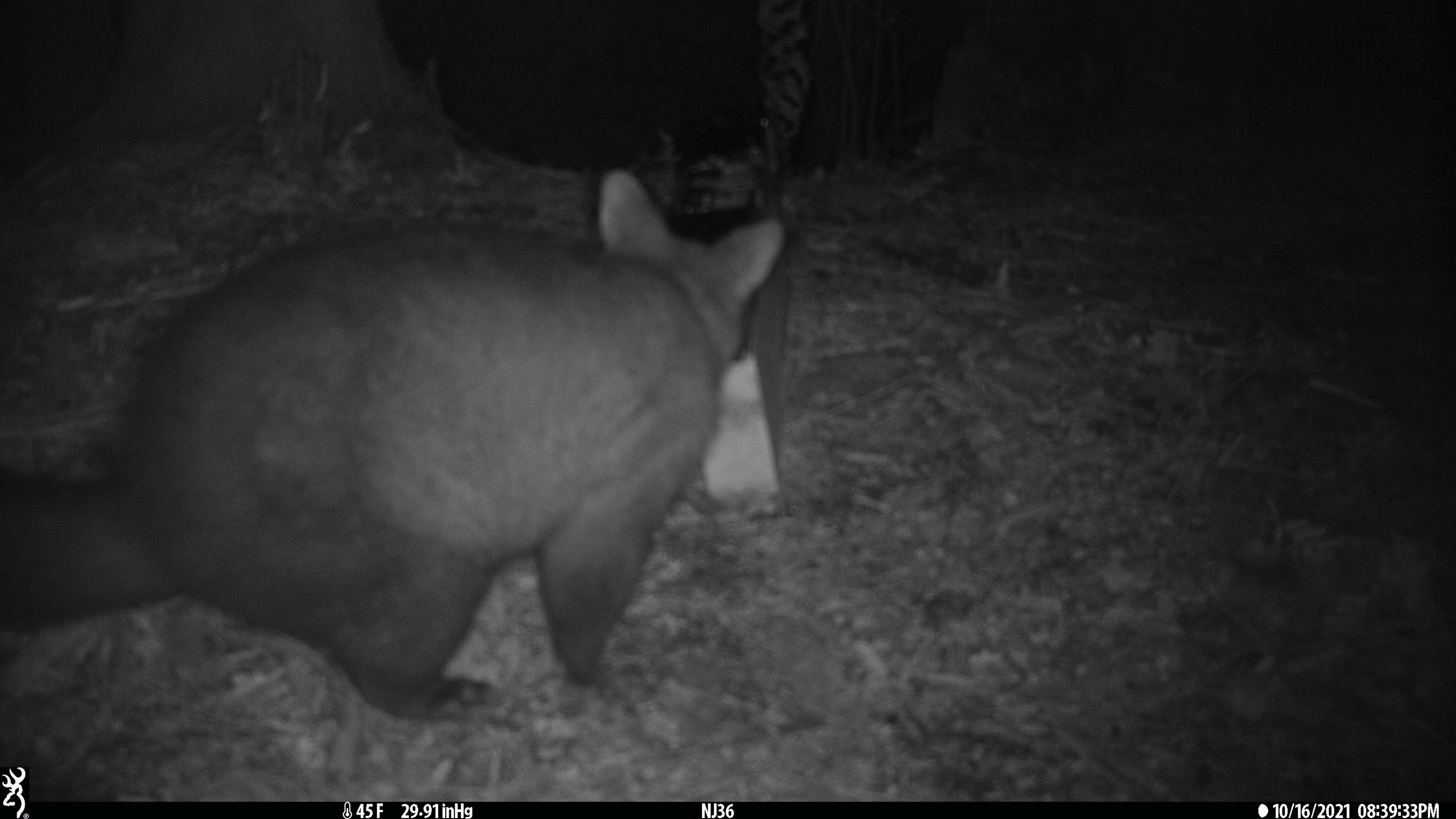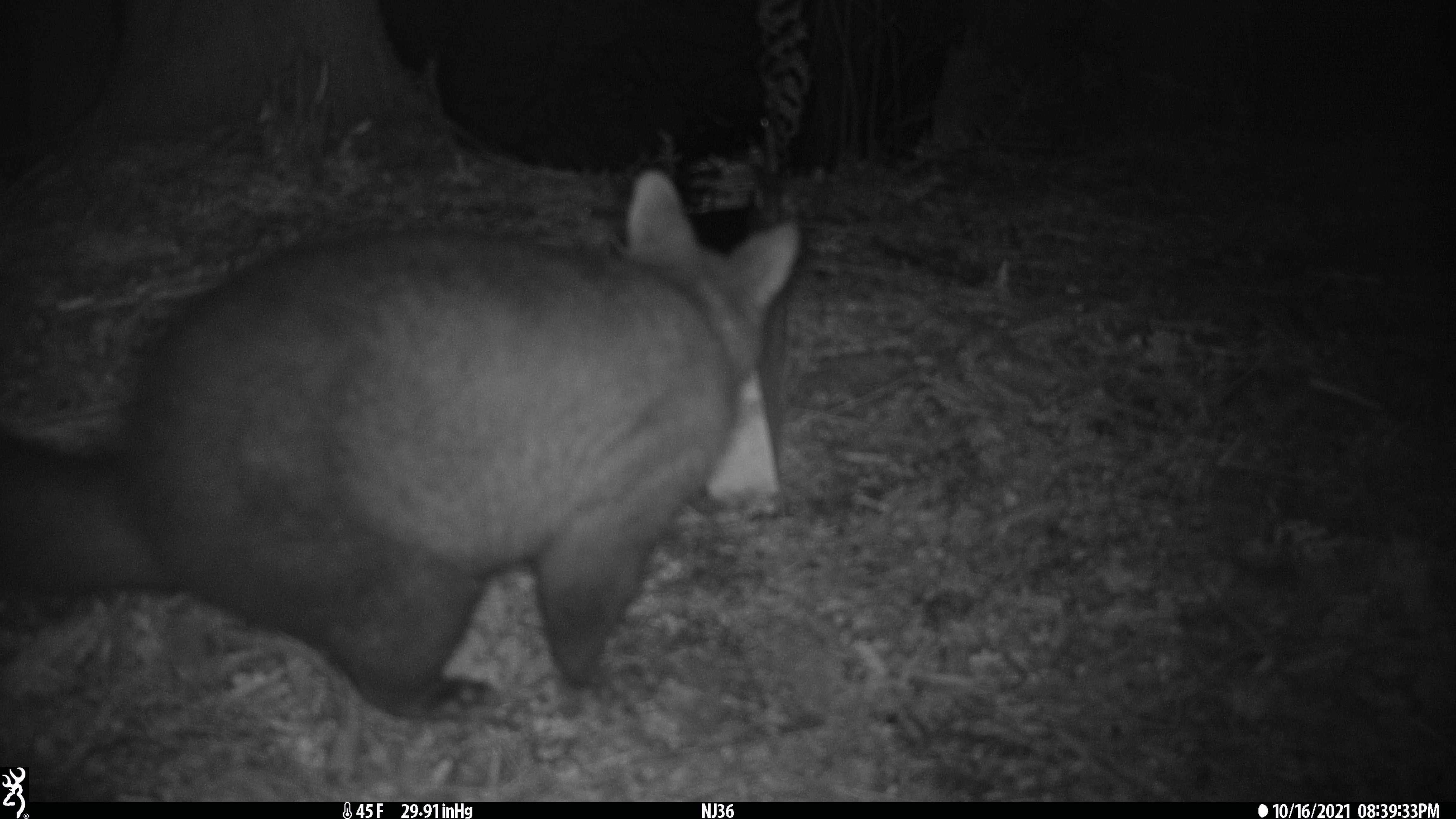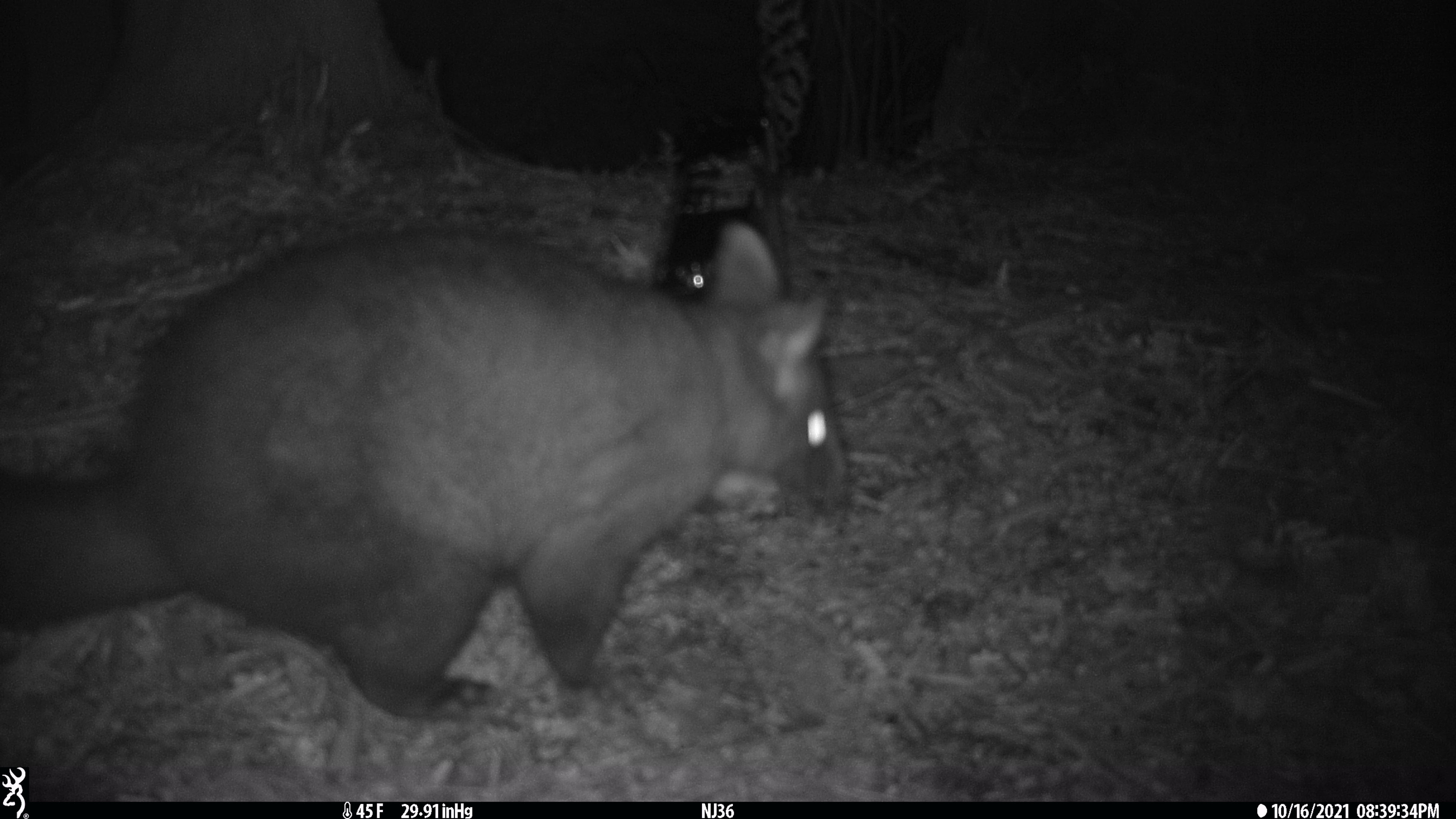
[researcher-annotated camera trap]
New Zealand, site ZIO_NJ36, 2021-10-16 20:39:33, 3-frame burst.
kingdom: Animalia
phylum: Chordata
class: Mammalia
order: Diprotodontia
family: Phalangeridae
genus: Trichosurus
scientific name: Trichosurus vulpecula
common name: common brushtail possum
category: possum